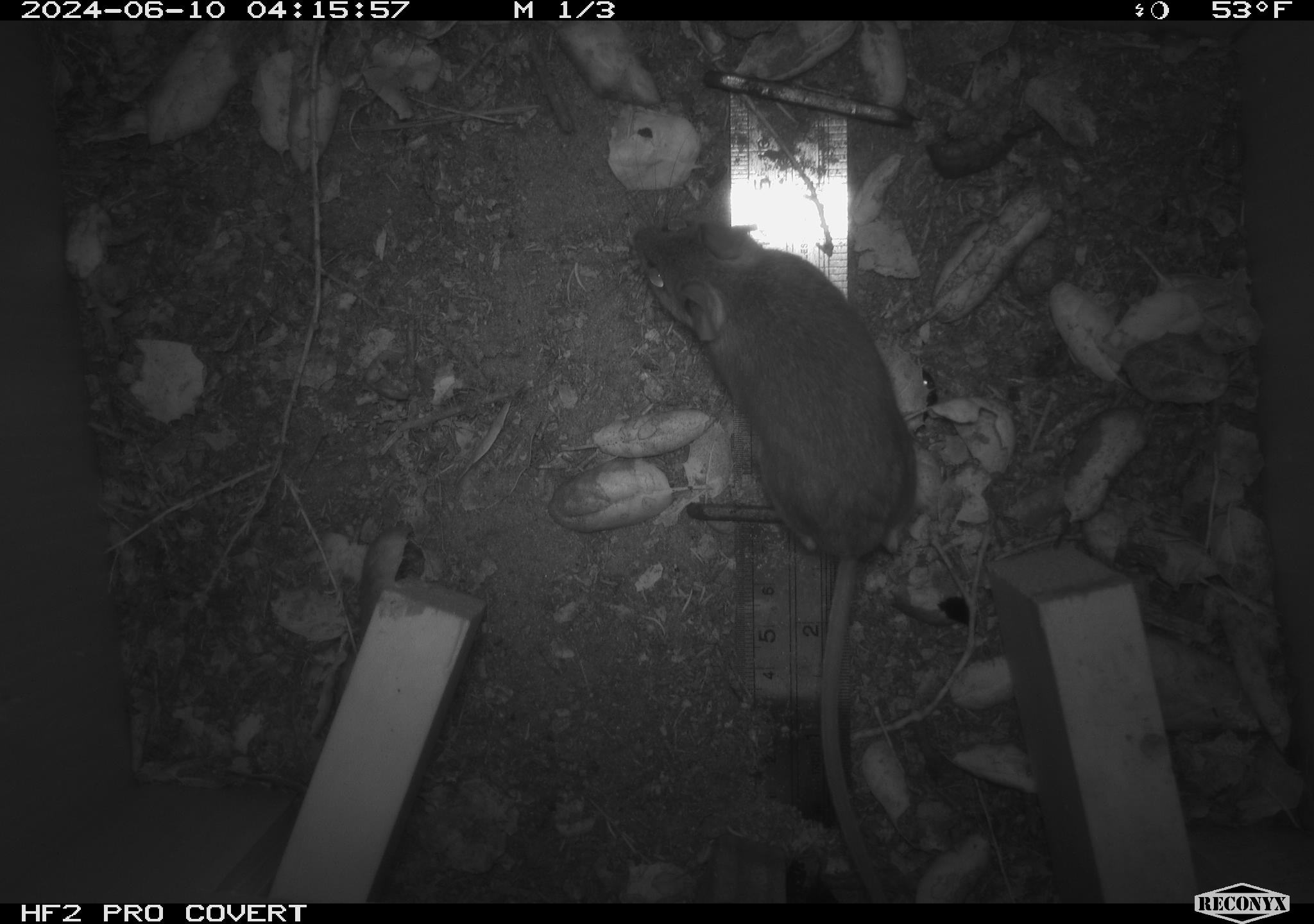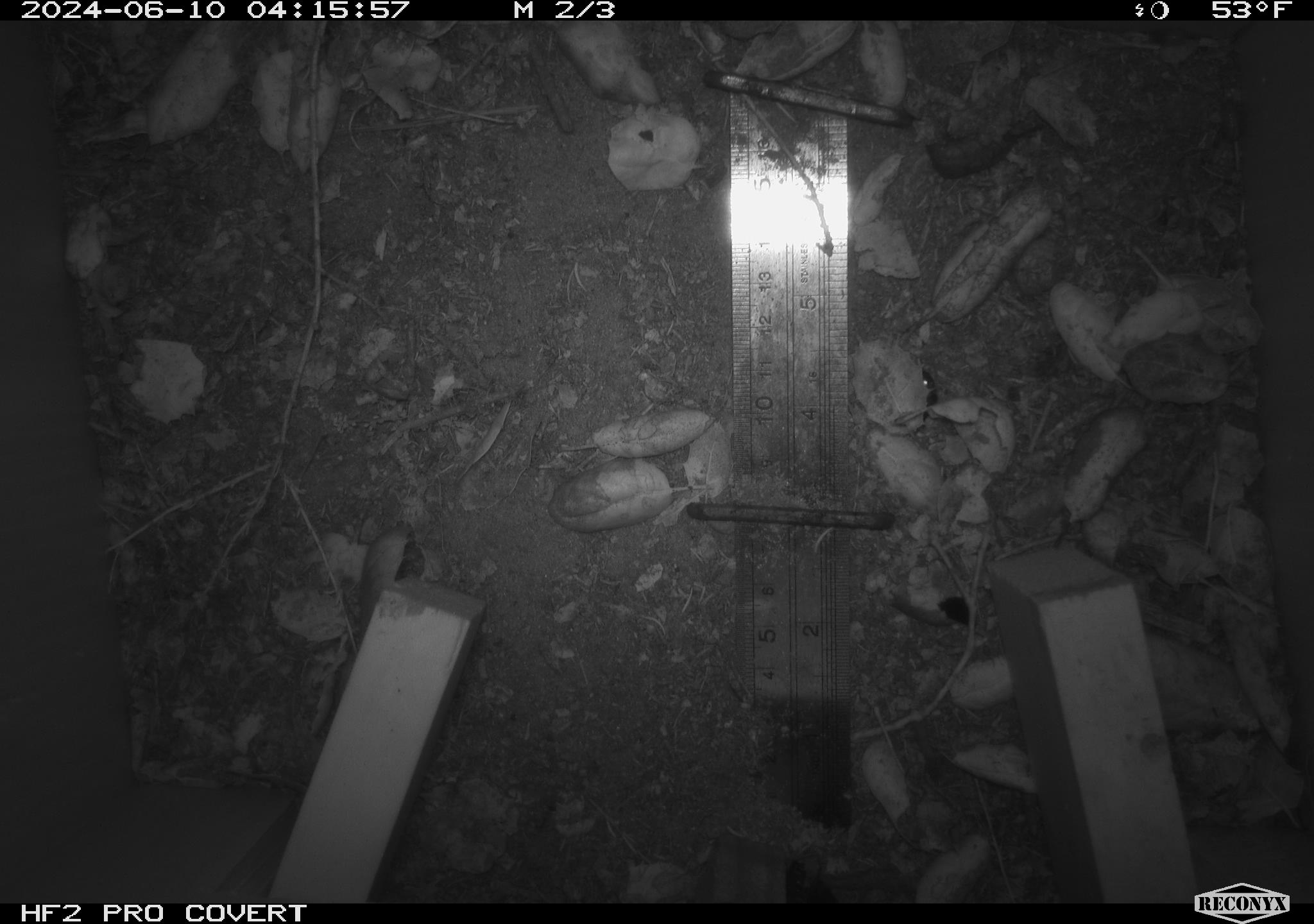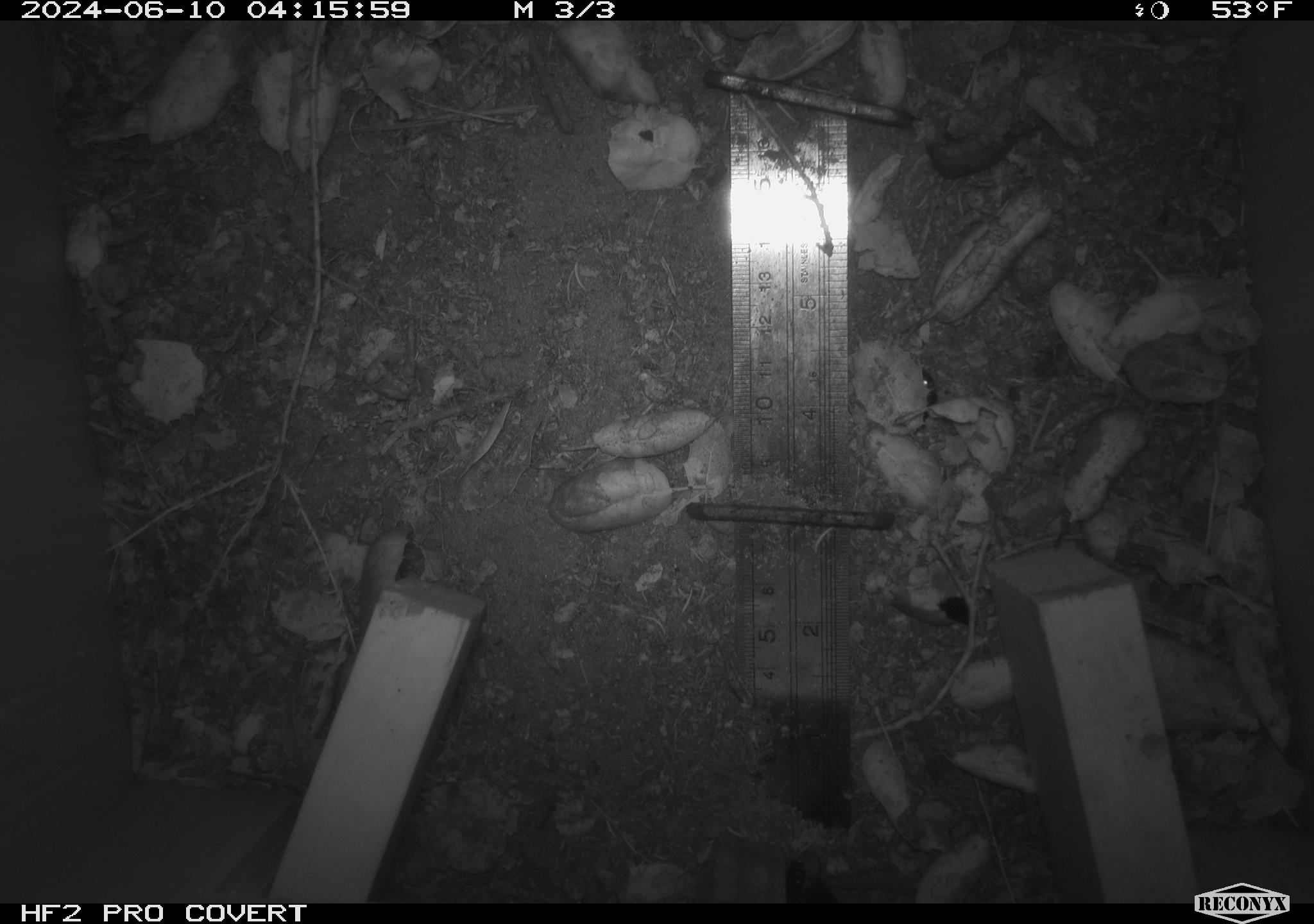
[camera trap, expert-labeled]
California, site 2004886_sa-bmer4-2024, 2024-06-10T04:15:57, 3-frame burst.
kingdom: Animalia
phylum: Chordata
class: Mammalia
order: Rodentia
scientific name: Rodentia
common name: woodrat or rat or mouse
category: woodrat or rat or mouse species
Woodrat or rat or mouse species (woodrat or rat or mouse) (Rodentia).